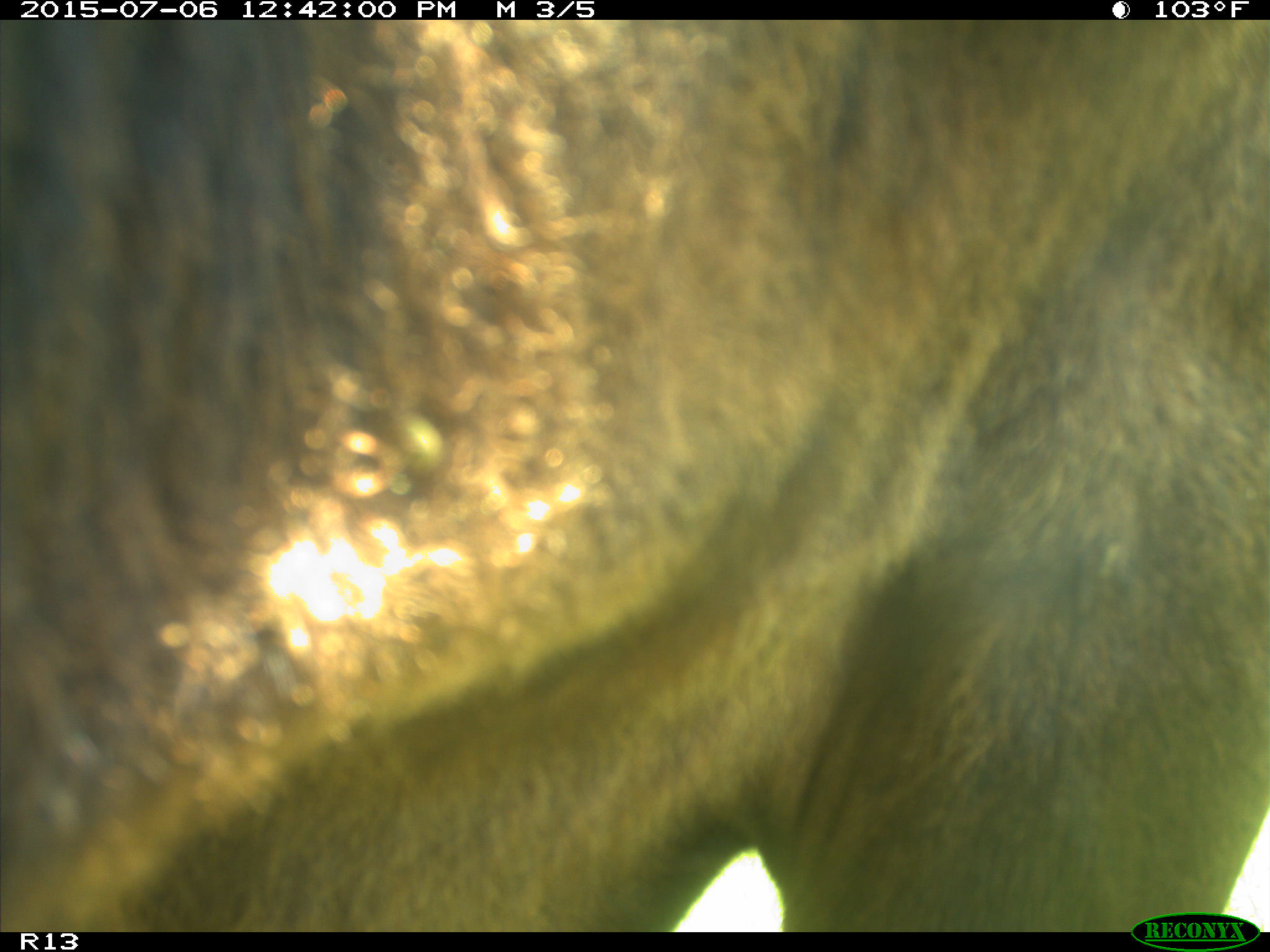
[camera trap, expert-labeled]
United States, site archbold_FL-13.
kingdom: Animalia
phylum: Chordata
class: Mammalia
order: Artiodactyla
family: Bovidae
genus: Bos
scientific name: Bos taurus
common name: domestic cow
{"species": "Bos taurus (domestic cow)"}